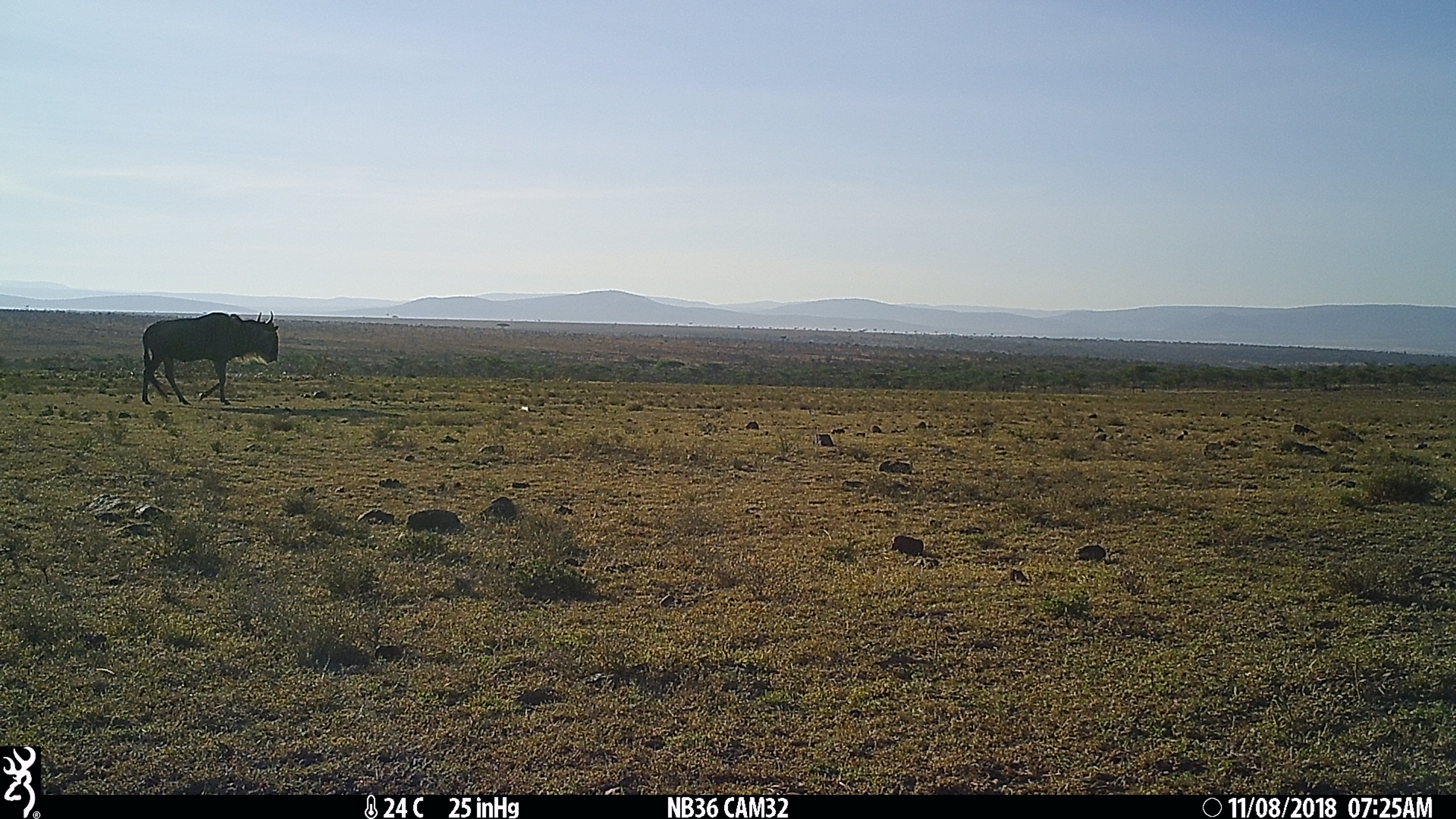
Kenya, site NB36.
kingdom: Animalia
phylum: Chordata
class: Mammalia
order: Artiodactyla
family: Bovidae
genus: Connochaetes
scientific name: Connochaetes taurinus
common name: blue wildebeest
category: wildebeest